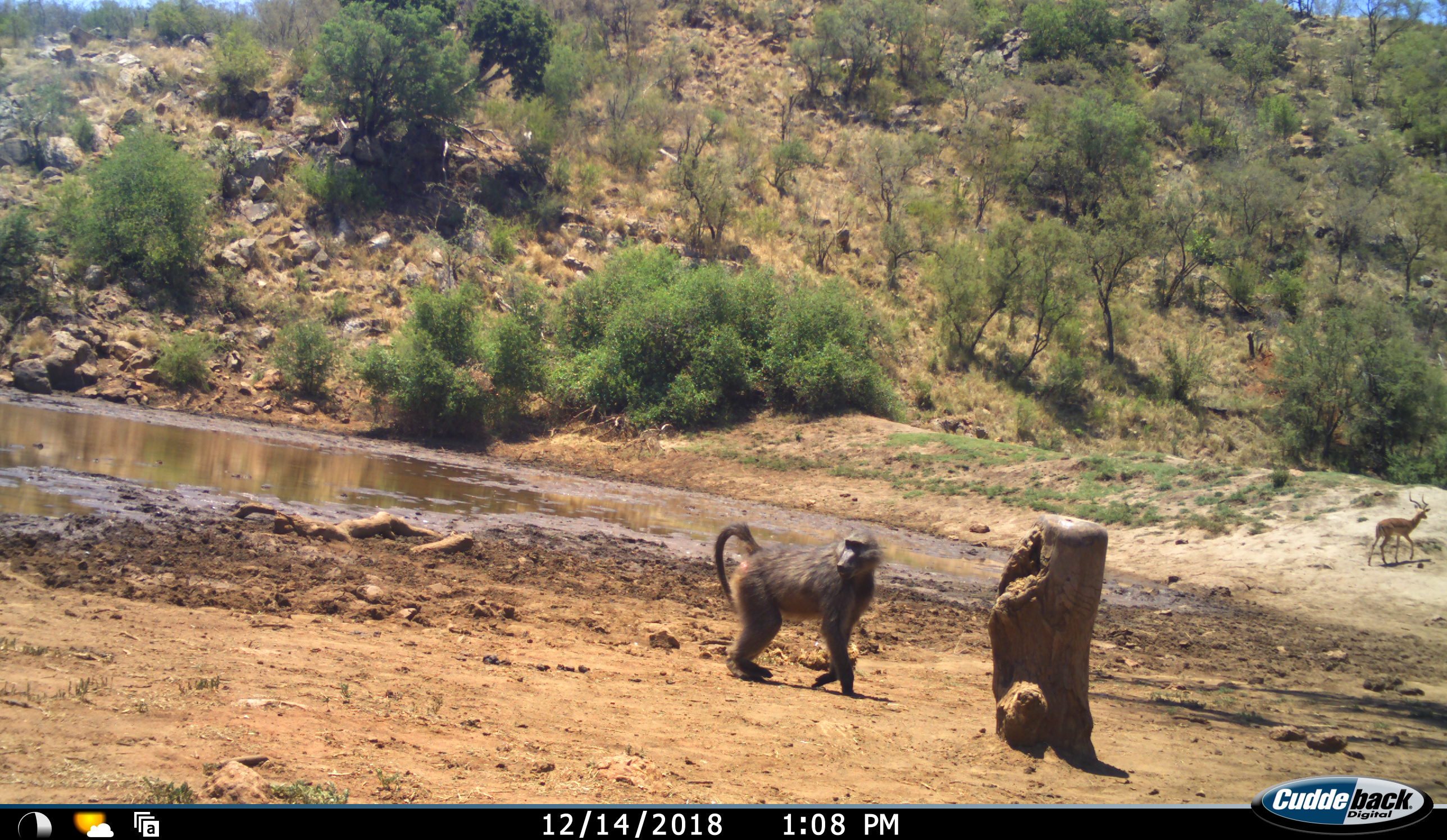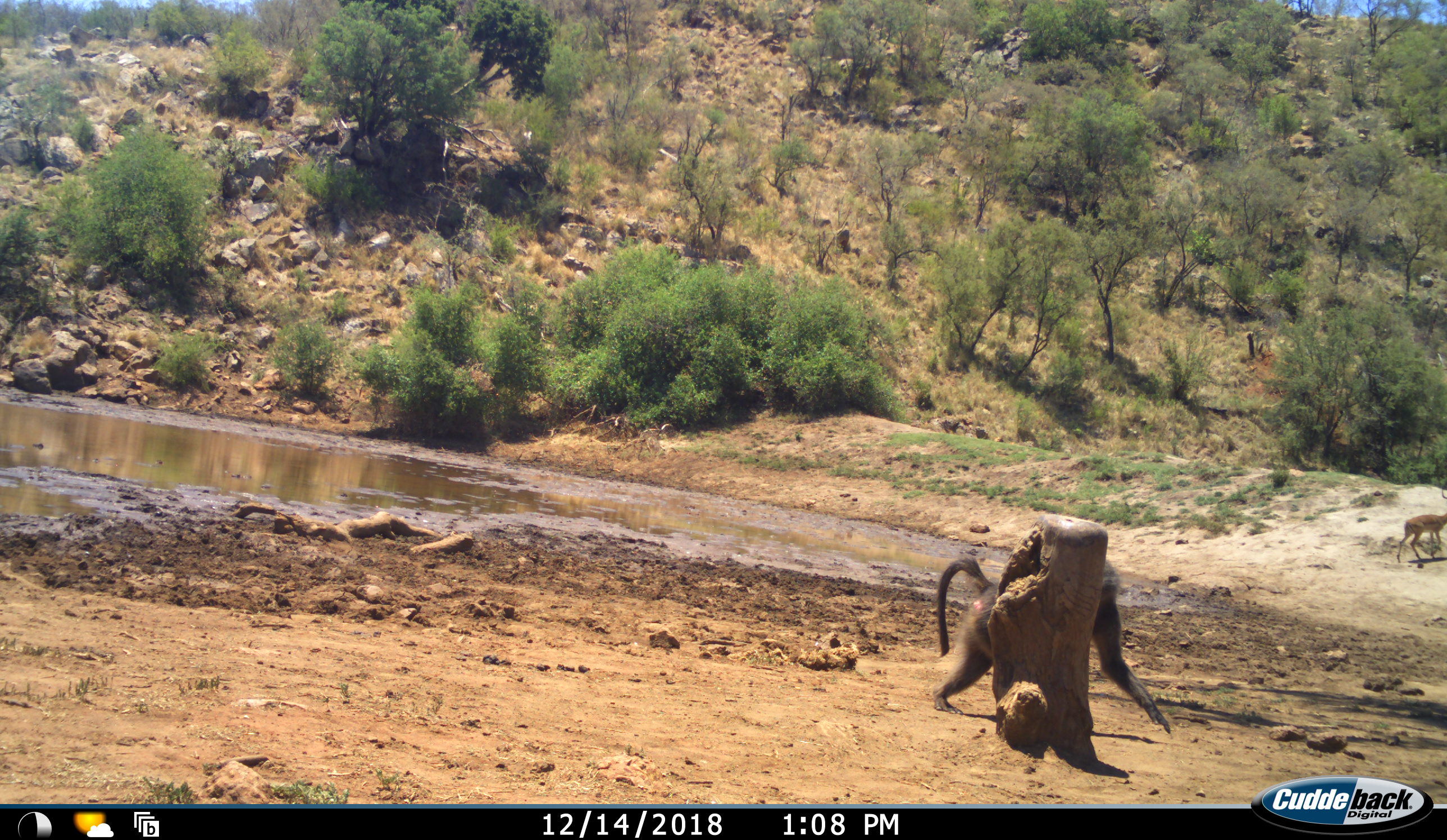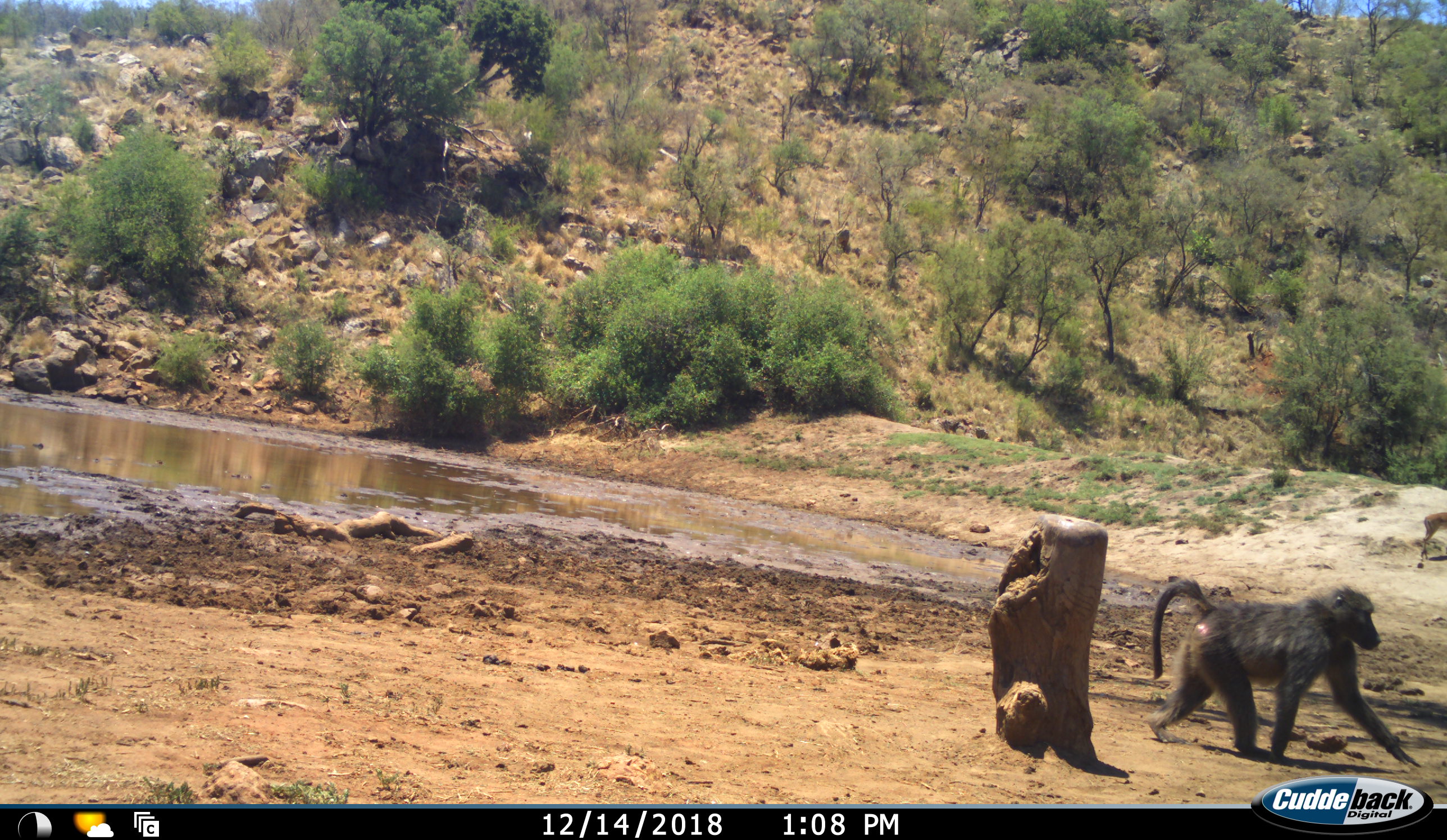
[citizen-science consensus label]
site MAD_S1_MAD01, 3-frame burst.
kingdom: Animalia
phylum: Chordata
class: Mammalia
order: Primates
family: Cercopithecidae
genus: Papio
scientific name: Papio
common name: baboon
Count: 1.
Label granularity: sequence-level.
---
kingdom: Animalia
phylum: Chordata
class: Mammalia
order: Artiodactyla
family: Bovidae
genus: Aepyceros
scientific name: Aepyceros melampus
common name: impala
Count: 1.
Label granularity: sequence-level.